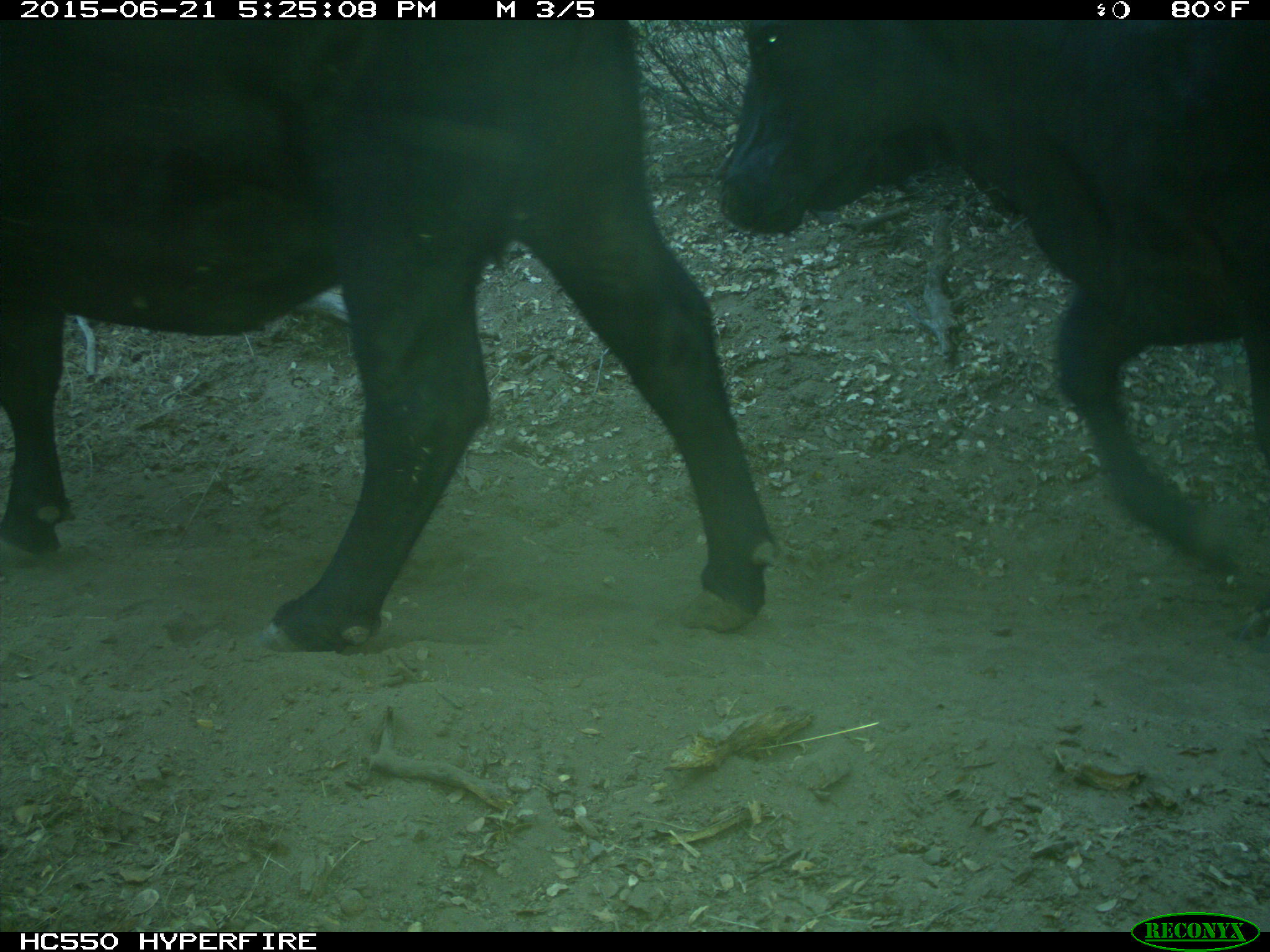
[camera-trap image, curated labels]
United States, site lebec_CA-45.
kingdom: Animalia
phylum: Chordata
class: Mammalia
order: Artiodactyla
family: Bovidae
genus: Bos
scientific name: Bos taurus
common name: domestic cow